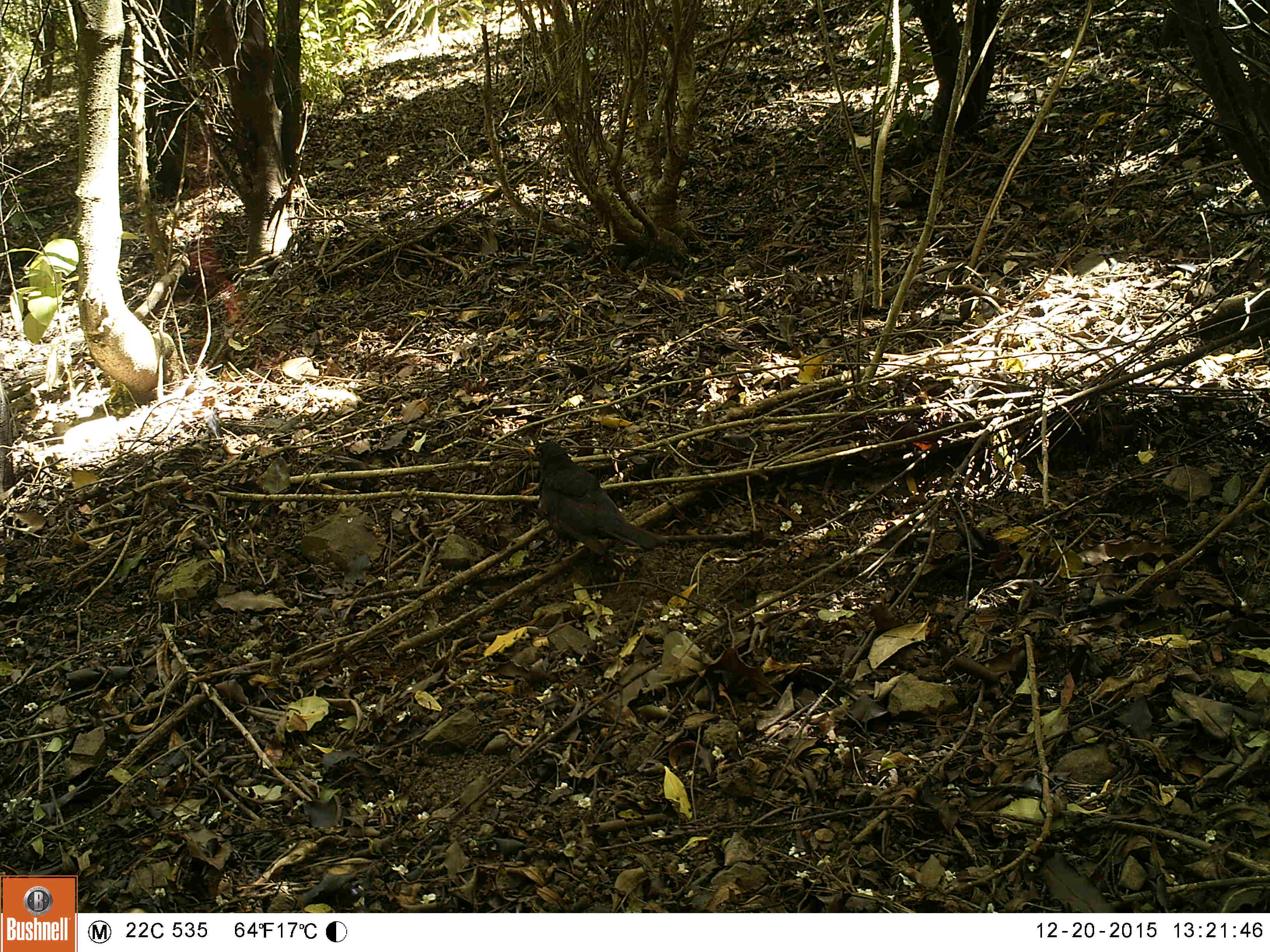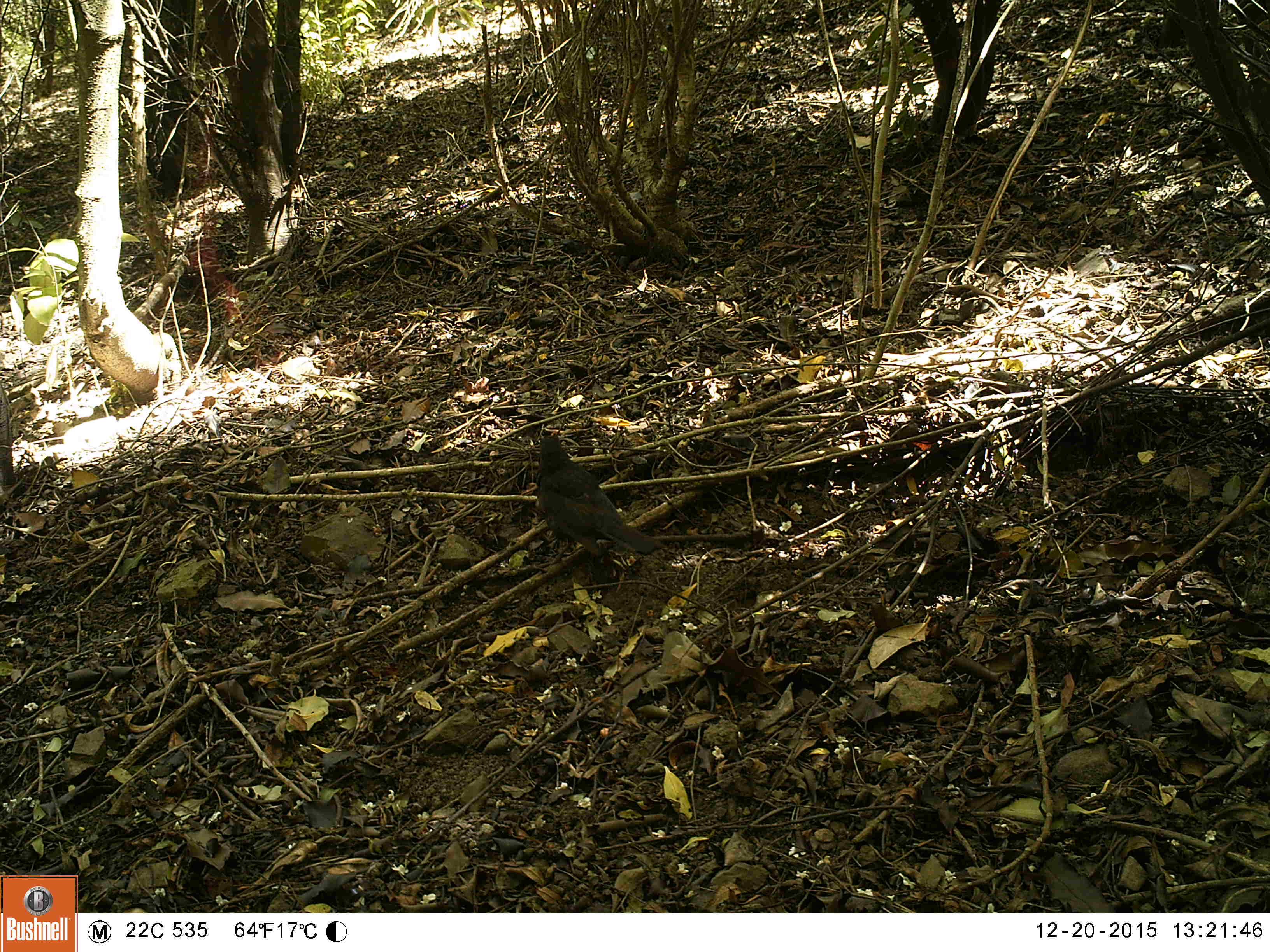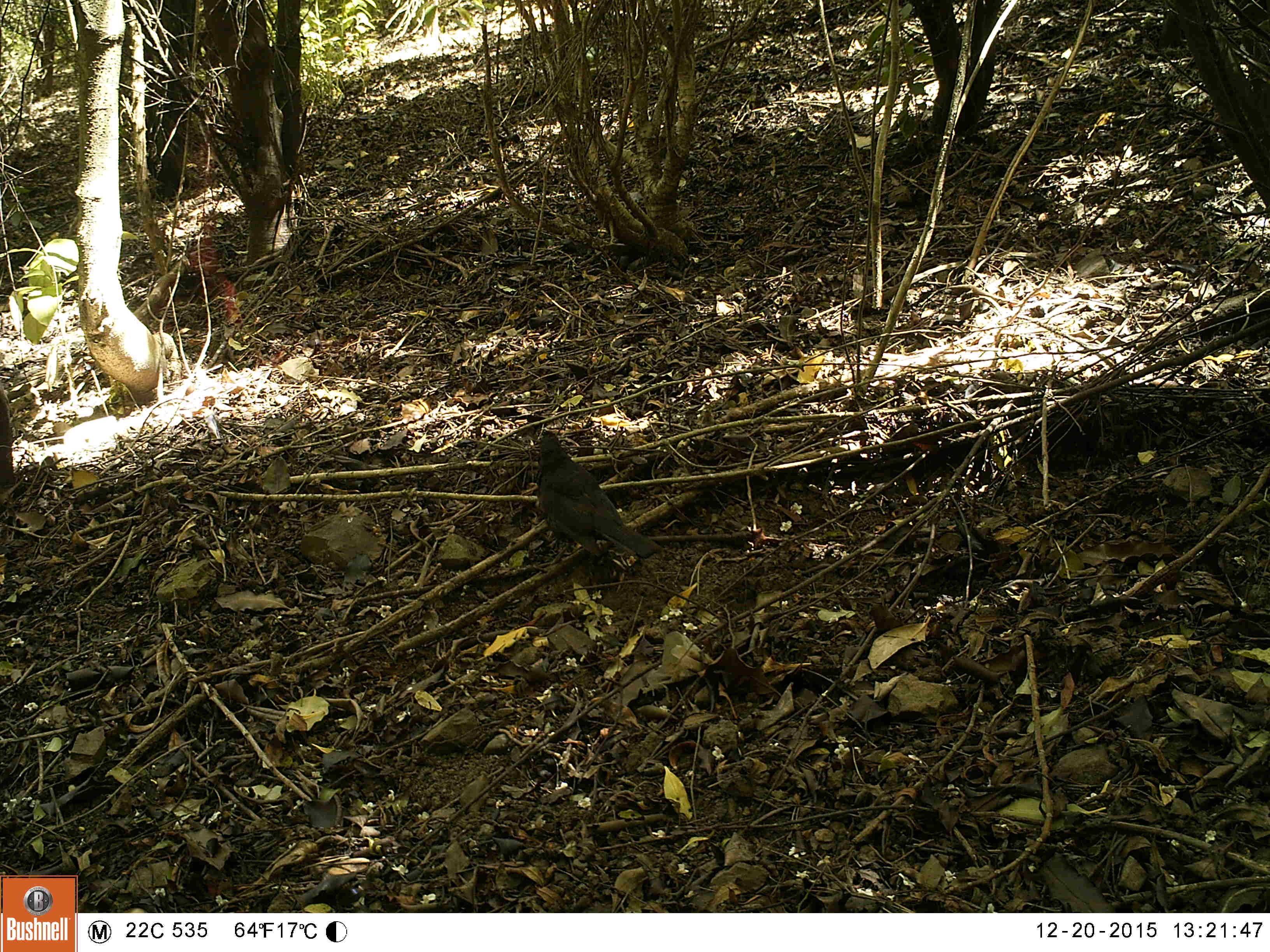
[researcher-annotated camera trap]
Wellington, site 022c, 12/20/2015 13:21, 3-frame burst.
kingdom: Animalia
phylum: Chordata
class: Aves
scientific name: Aves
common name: bird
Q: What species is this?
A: Bird (Aves).